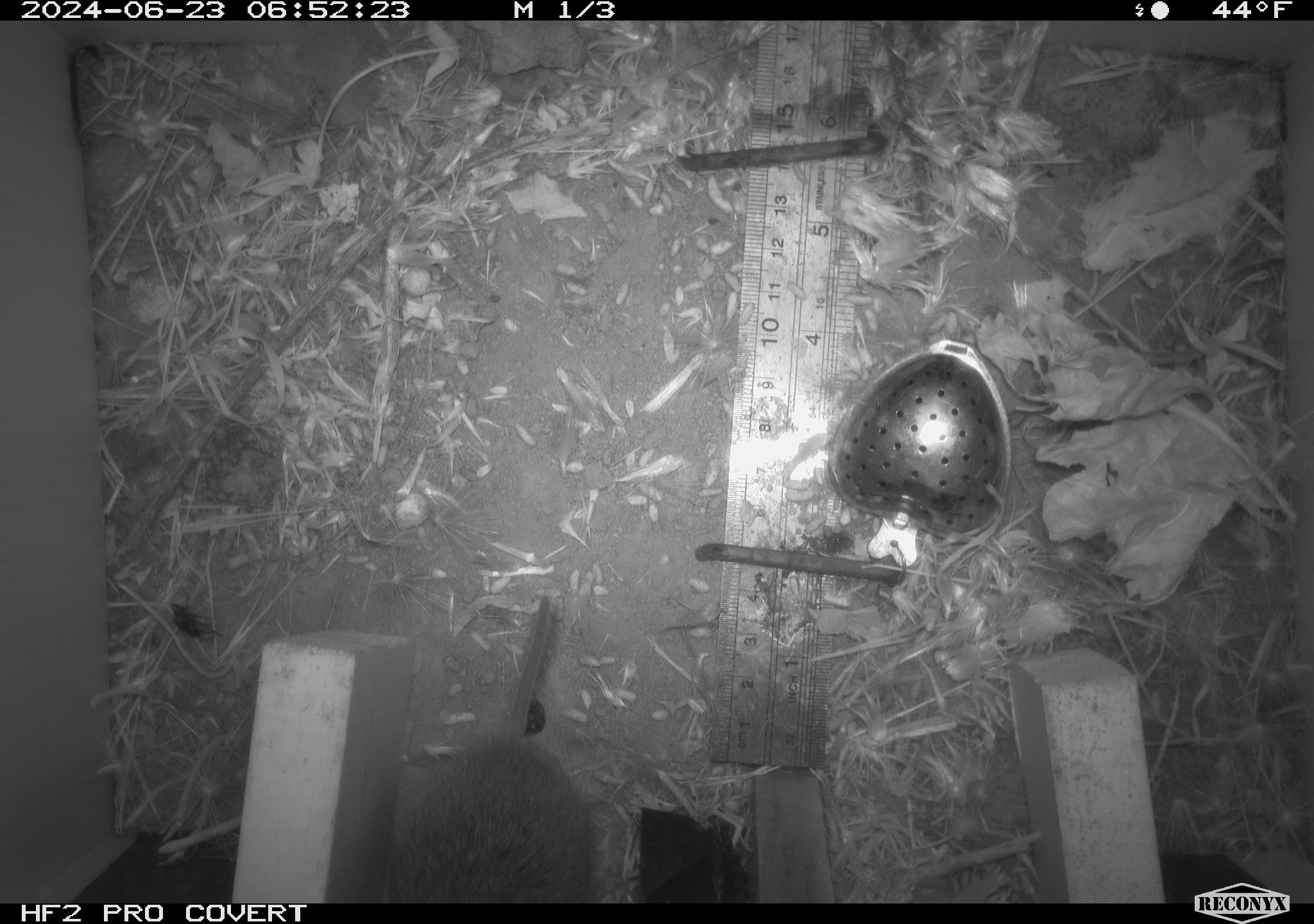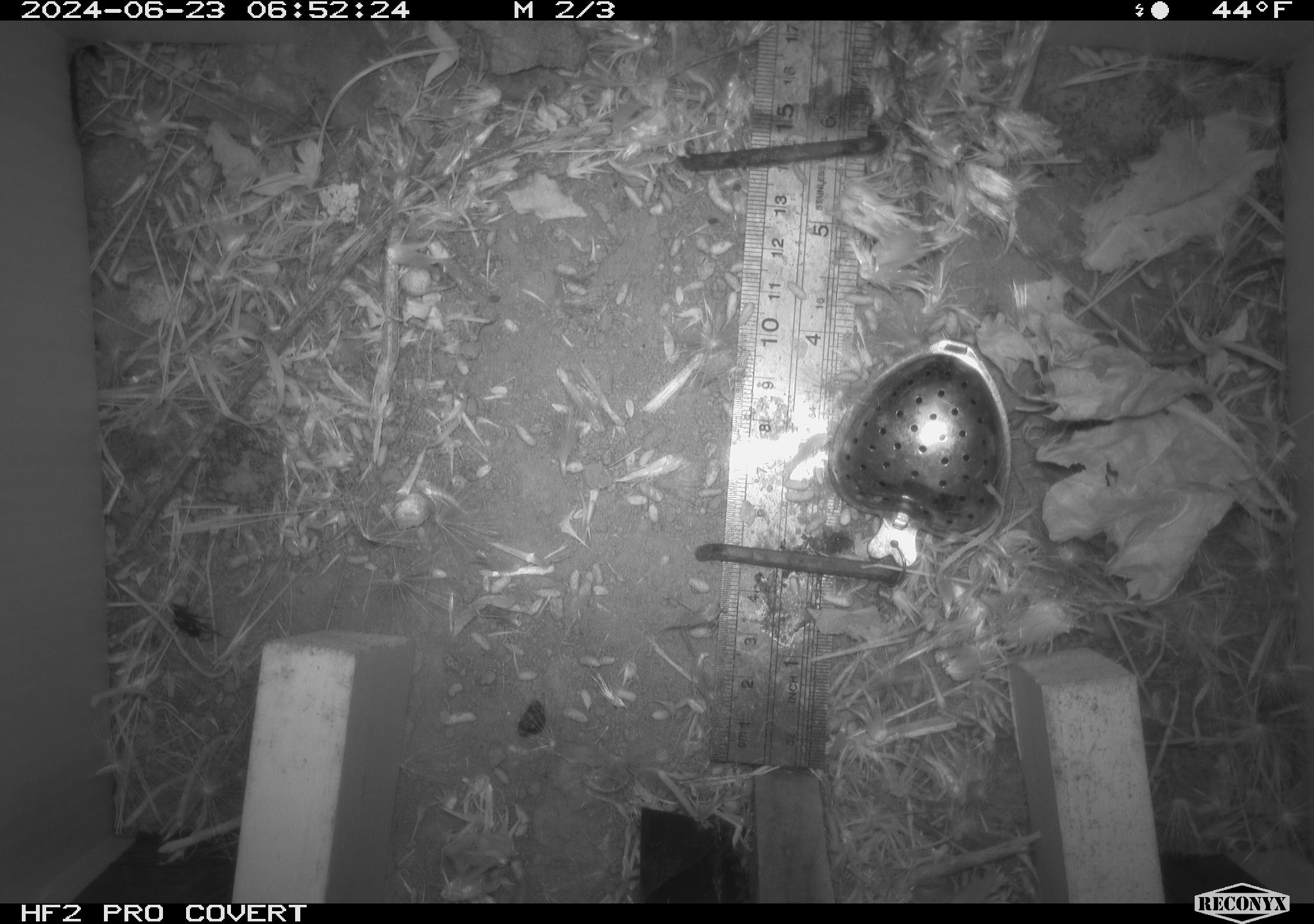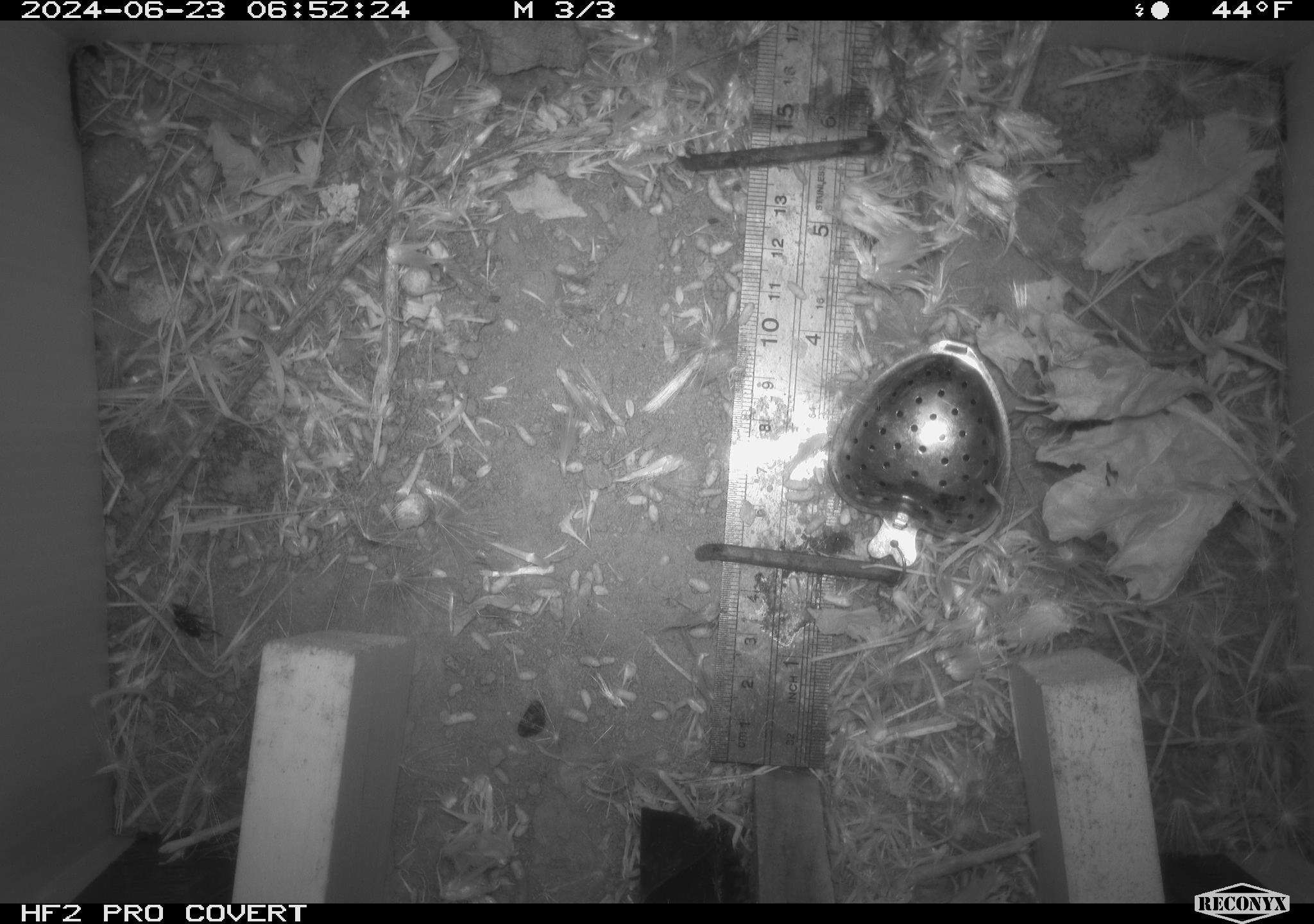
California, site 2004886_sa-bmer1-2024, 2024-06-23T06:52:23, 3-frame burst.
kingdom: Animalia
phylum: Chordata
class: Mammalia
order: Rodentia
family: Cricetidae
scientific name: Cricetidae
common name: hamsters, voles, lemmings, and allies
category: cricetidae family